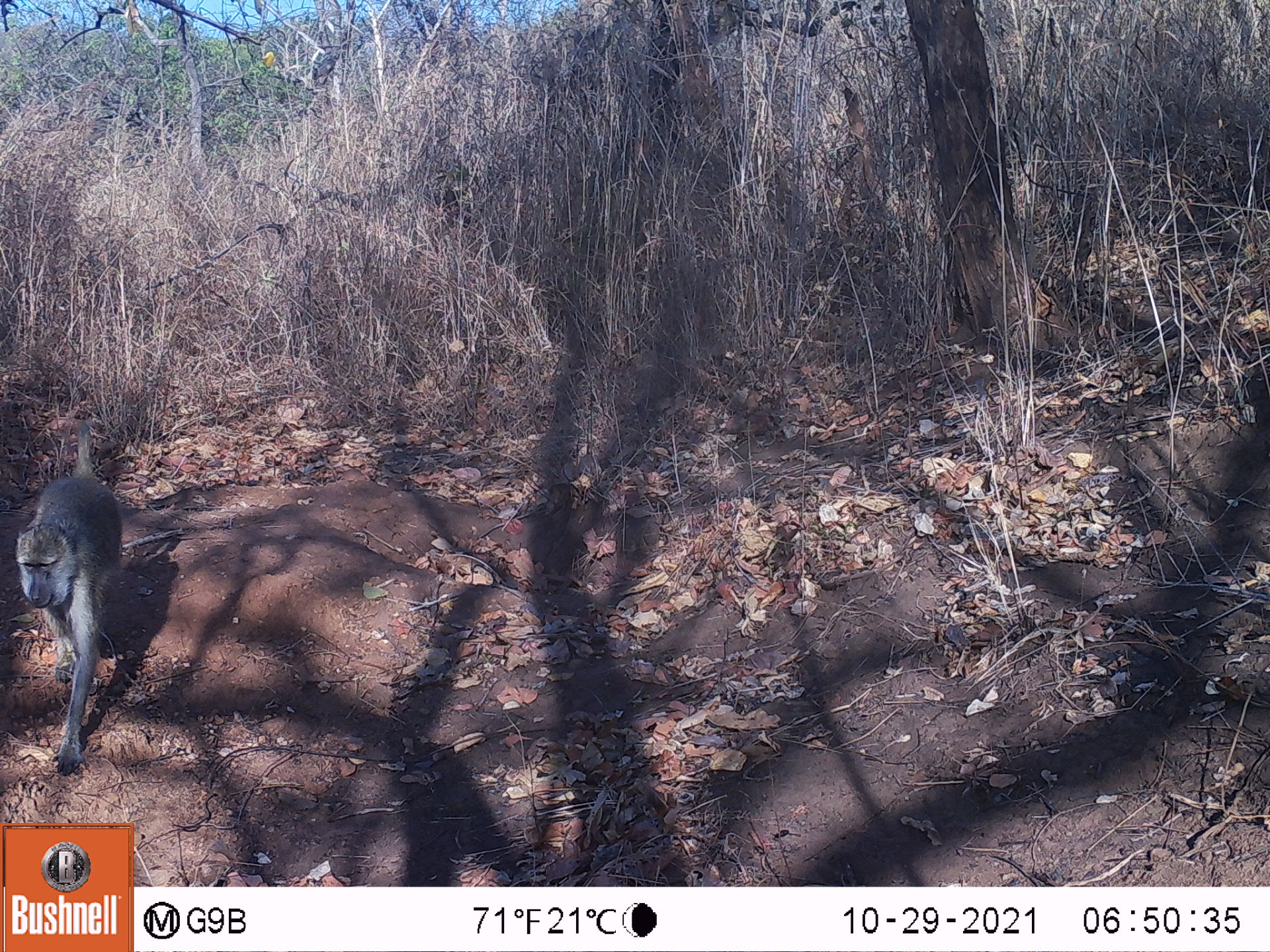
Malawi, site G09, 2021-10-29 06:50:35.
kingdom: Animalia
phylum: Chordata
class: Mammalia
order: Artiodactyla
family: Suidae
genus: Phacochoerus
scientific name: Phacochoerus africanus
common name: common warthog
Common warthog (Phacochoerus africanus), count 1.